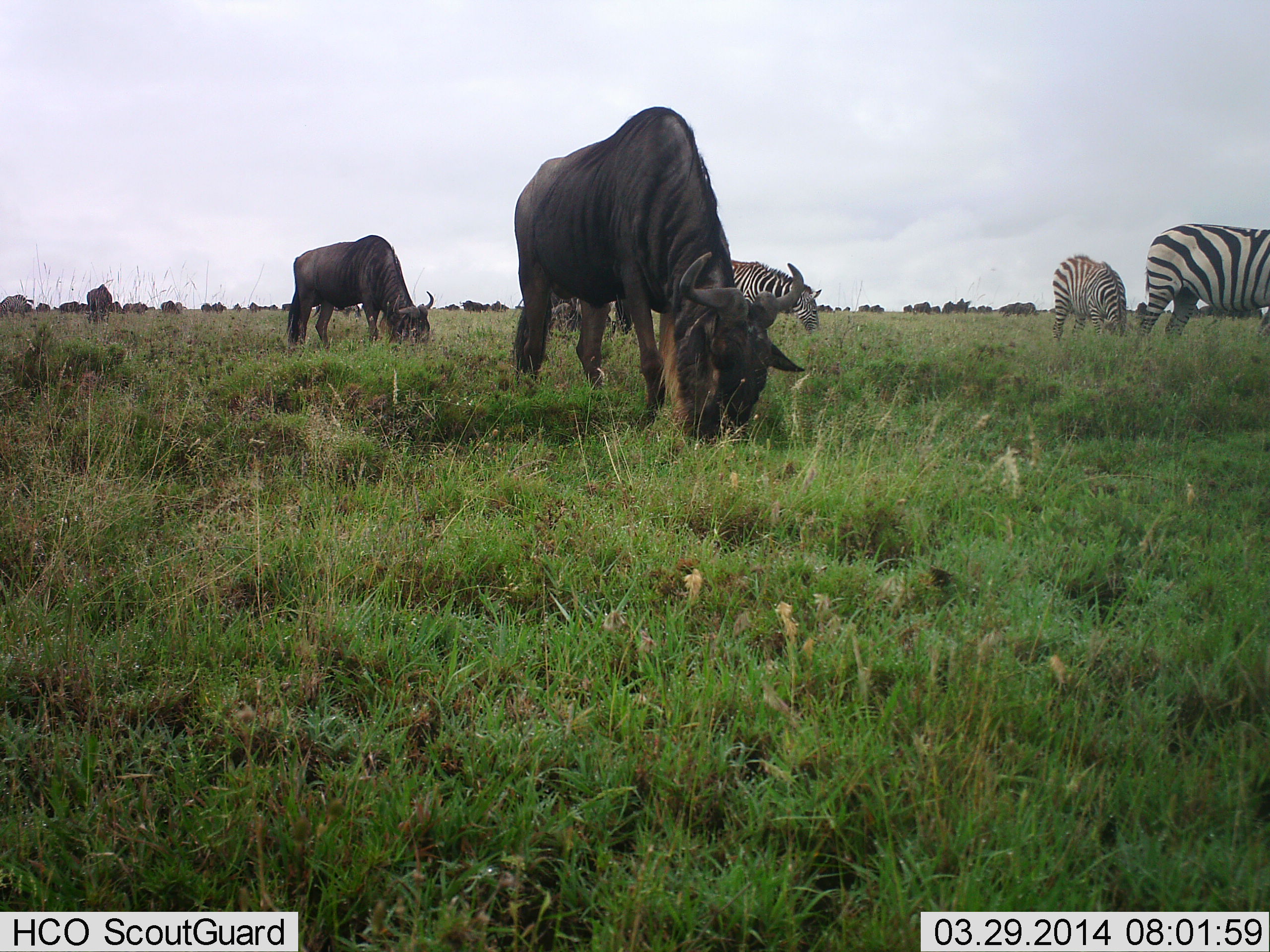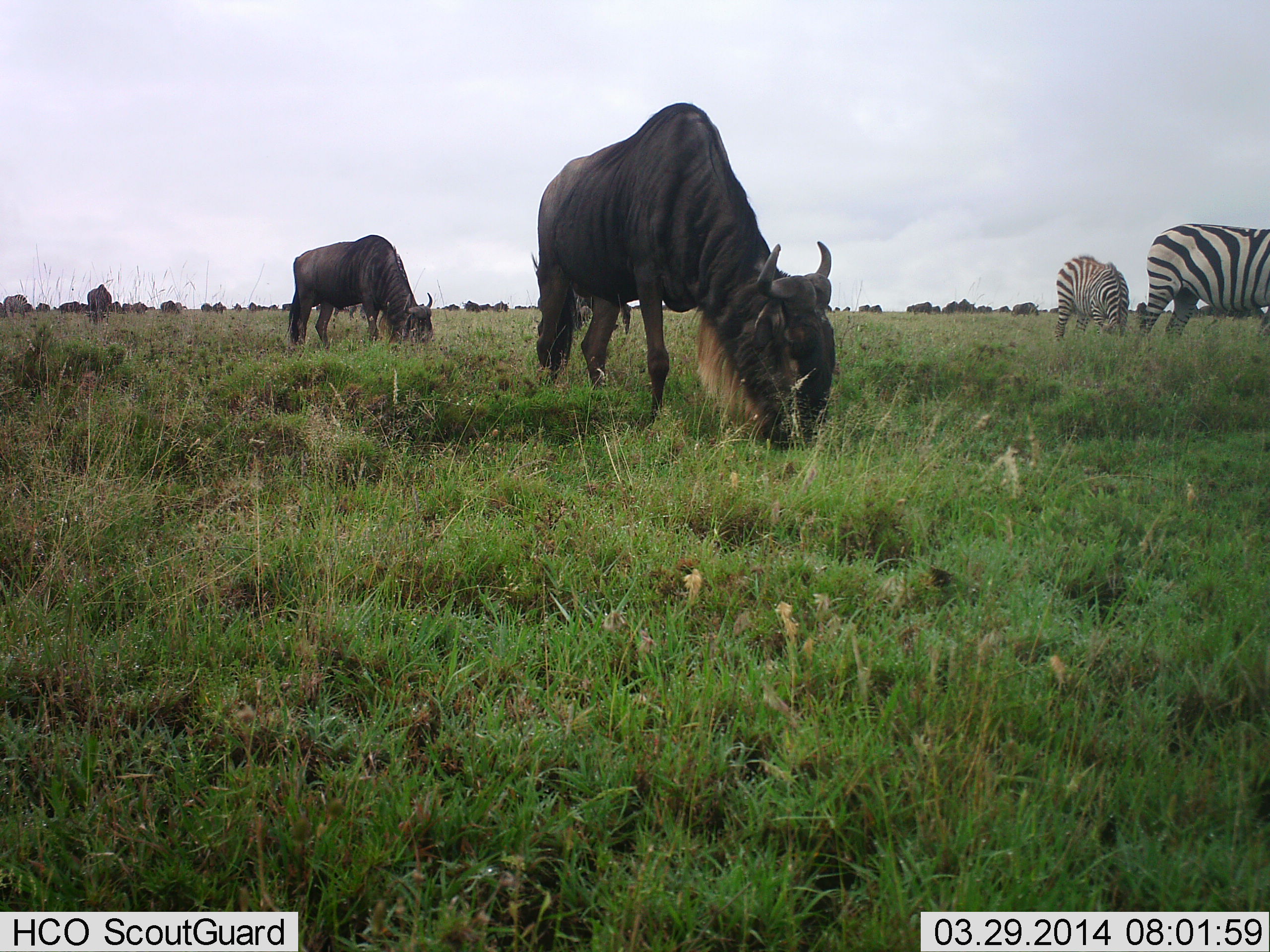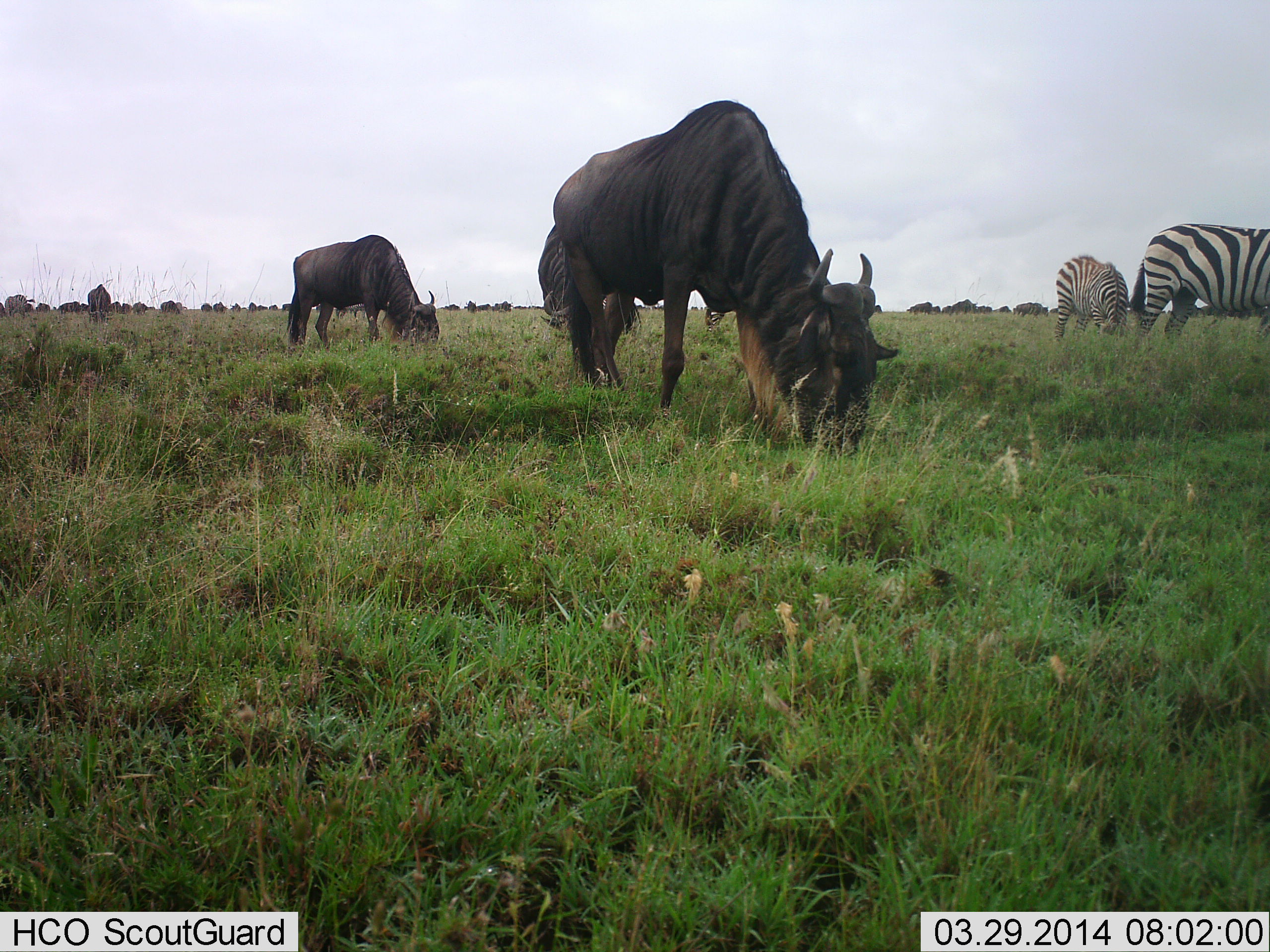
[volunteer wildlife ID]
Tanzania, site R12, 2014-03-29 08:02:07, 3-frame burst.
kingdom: Animalia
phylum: Chordata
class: Mammalia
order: Artiodactyla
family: Bovidae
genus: Connochaetes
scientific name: Connochaetes taurinus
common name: blue wildebeest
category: wildebeest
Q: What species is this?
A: Wildebeest (blue wildebeest) (Connochaetes taurinus).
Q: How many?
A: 11-50.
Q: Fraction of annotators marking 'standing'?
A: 40%.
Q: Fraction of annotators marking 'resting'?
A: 0%.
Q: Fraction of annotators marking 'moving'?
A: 40%.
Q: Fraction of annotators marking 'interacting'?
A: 0%.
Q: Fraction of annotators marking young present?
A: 0%.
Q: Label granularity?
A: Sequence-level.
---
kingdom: Animalia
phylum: Chordata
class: Mammalia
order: Perissodactyla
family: Equidae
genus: Equus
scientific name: Equus quagga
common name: plains zebra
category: zebra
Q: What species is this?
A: Zebra (plains zebra) (Equus quagga).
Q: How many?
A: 3.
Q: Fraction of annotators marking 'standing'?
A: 40%.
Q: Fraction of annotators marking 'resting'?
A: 0%.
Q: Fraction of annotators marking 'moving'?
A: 0%.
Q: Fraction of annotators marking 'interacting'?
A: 0%.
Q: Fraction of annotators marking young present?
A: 0%.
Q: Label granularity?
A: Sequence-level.